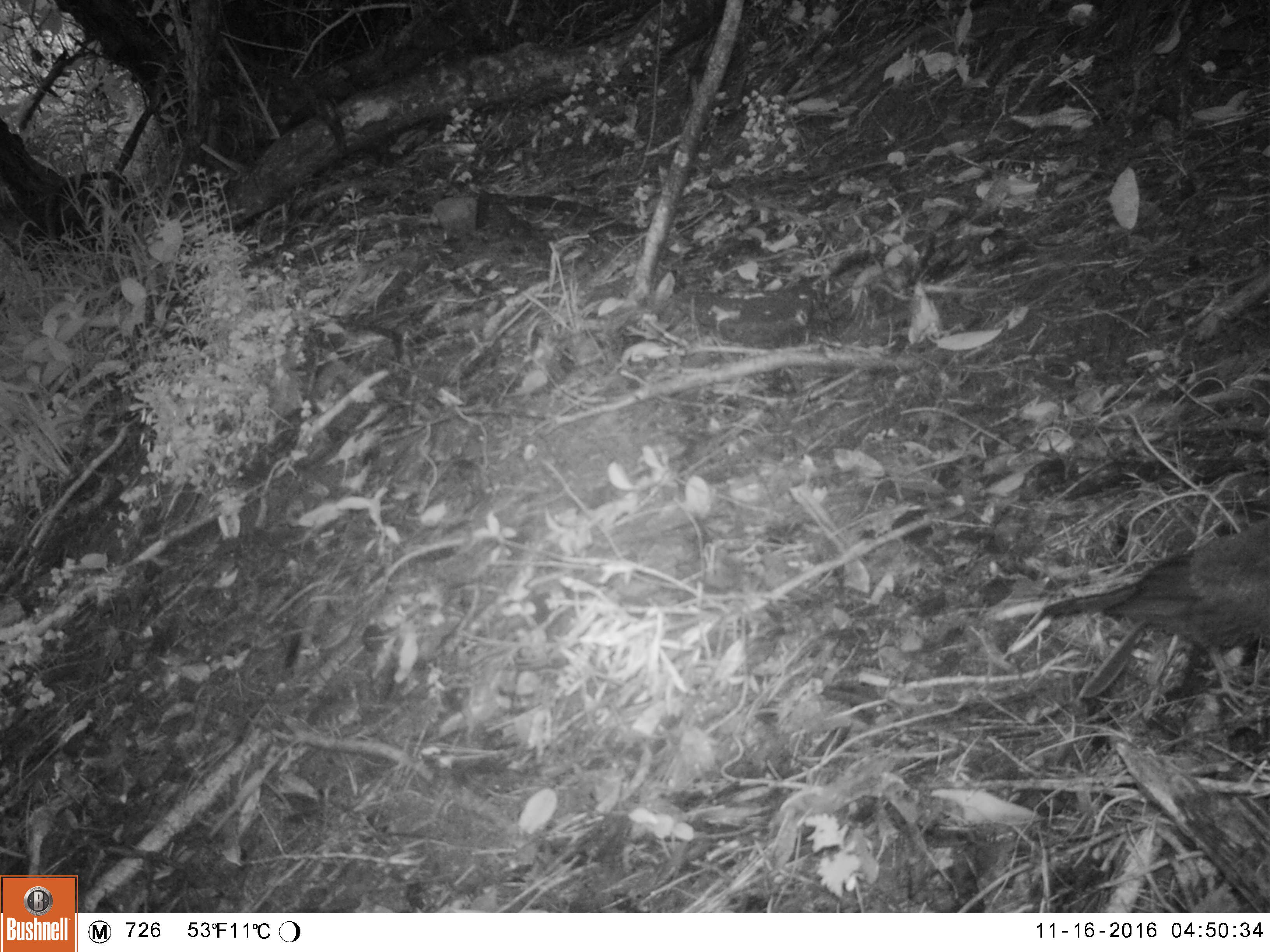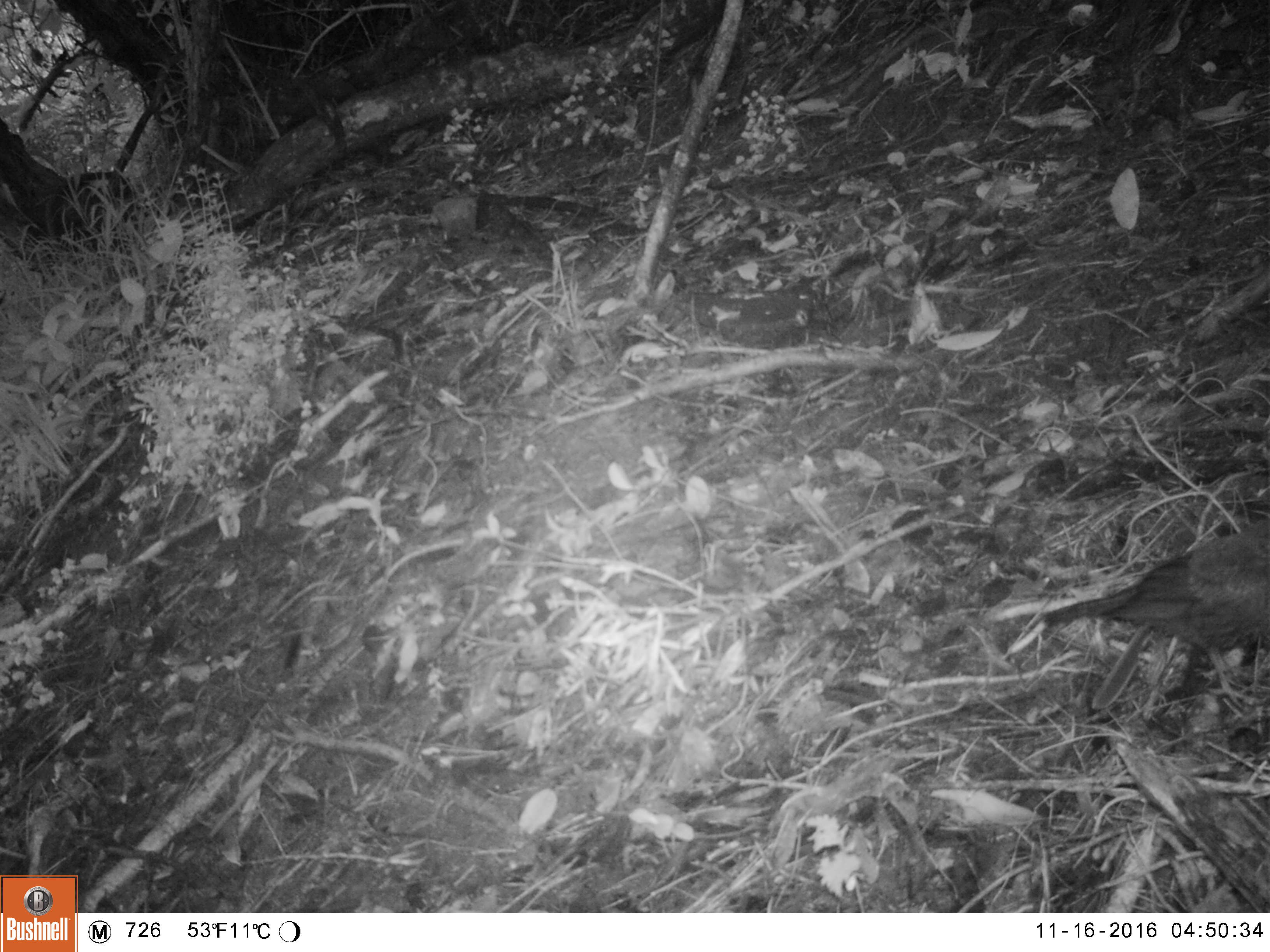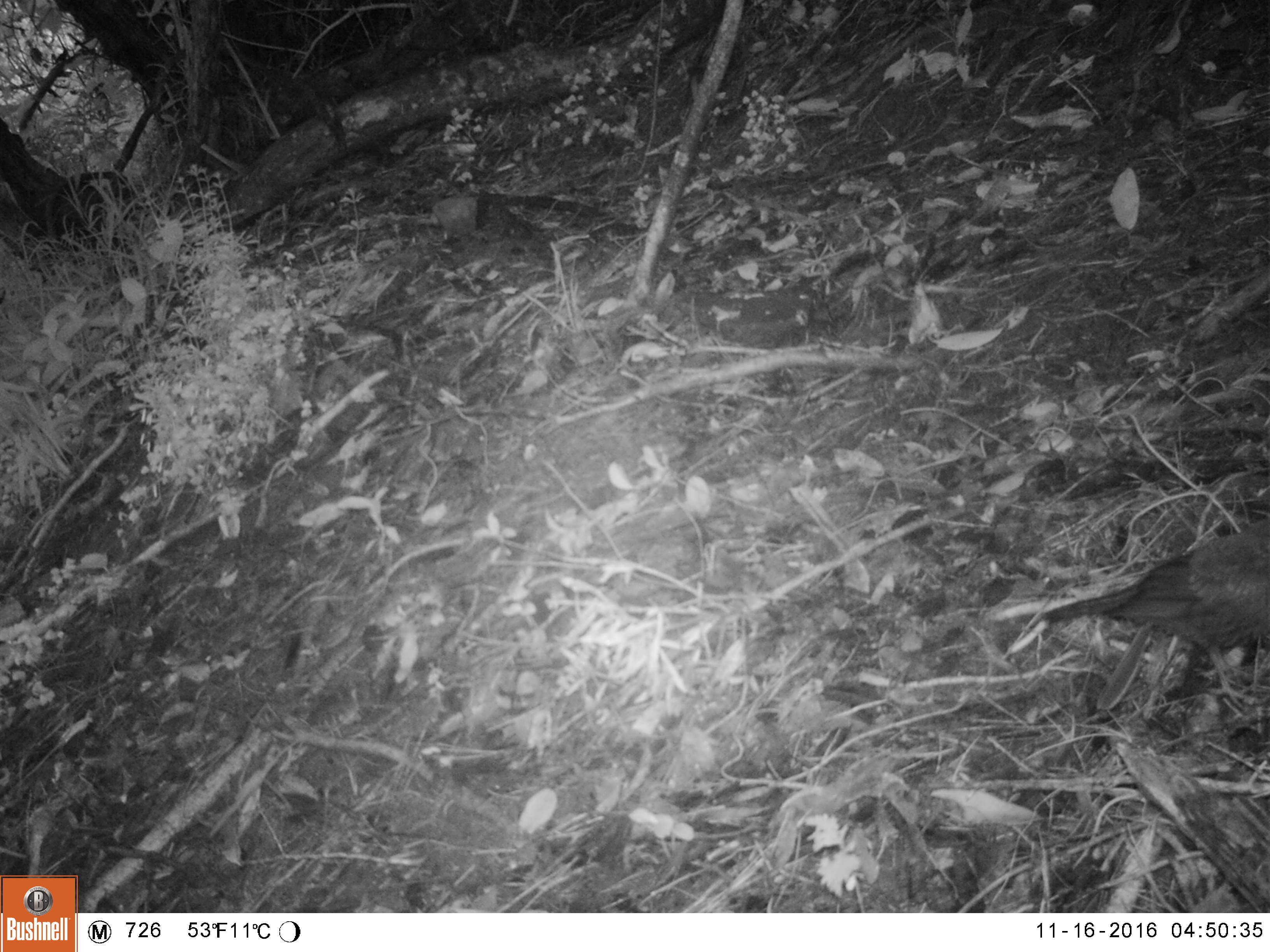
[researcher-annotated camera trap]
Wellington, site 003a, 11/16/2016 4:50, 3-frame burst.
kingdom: Animalia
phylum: Chordata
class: Aves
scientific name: Aves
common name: bird